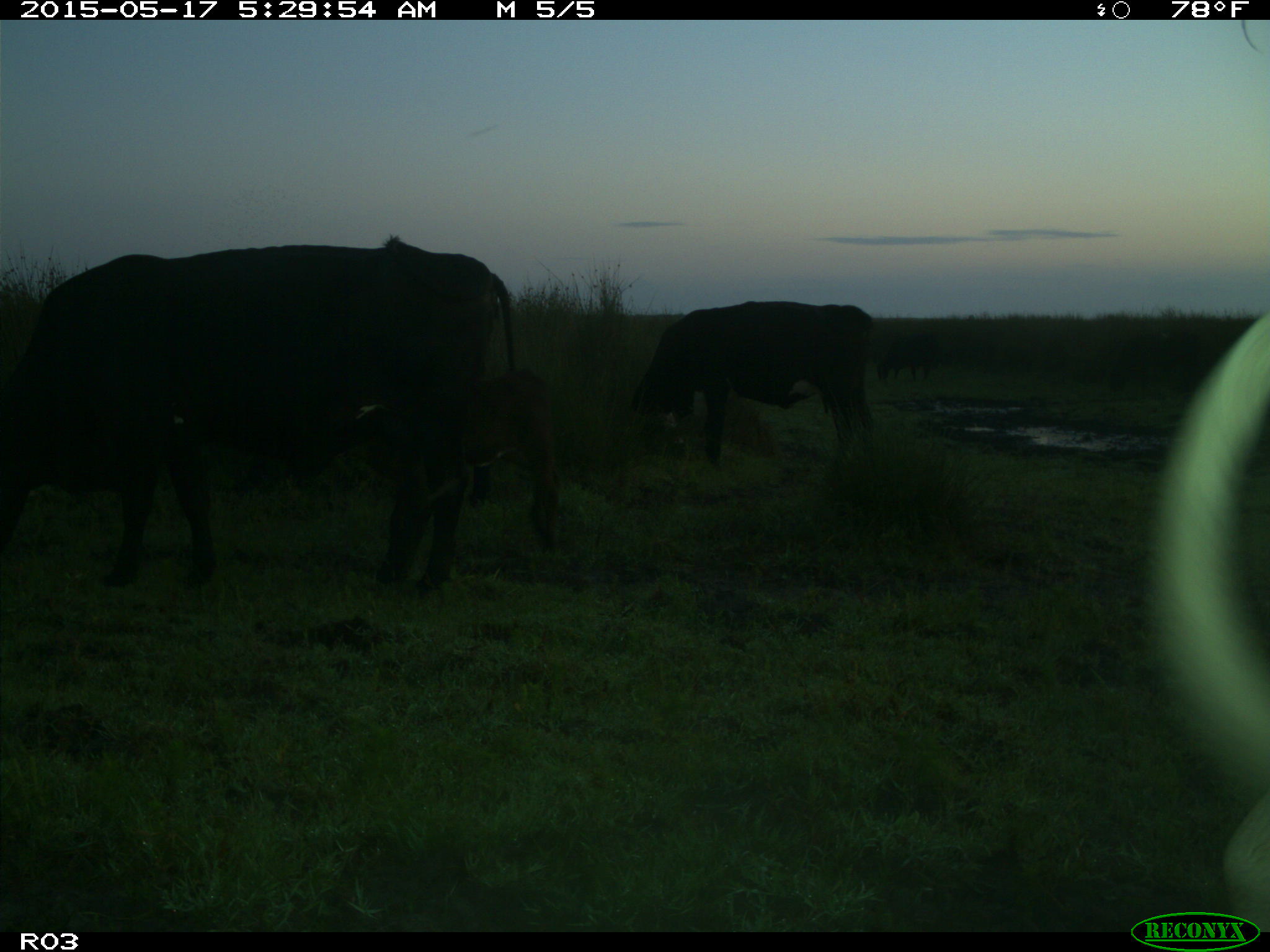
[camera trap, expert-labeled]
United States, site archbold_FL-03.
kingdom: Animalia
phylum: Chordata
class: Mammalia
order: Artiodactyla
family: Bovidae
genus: Bos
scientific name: Bos taurus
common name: domestic cow